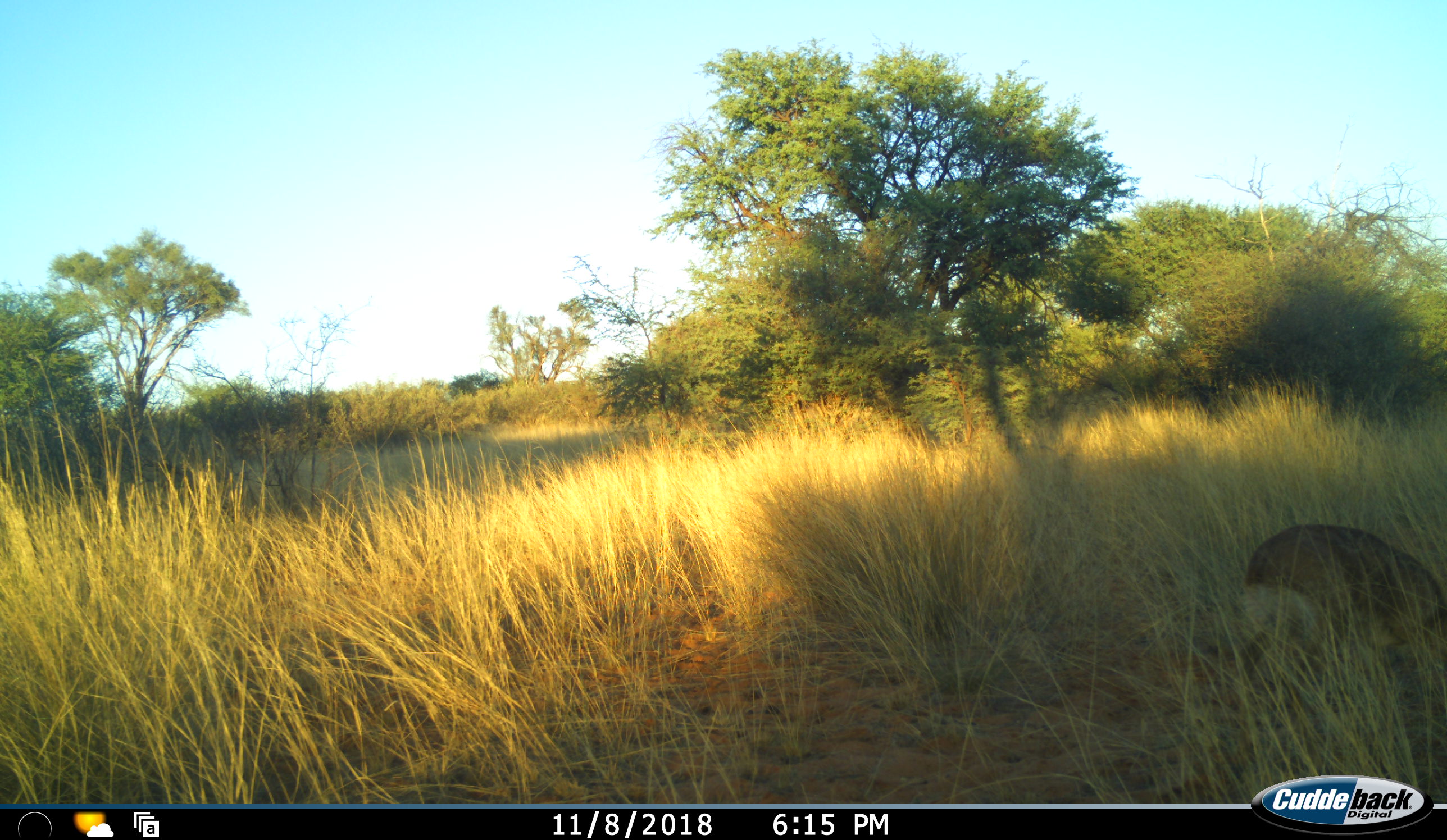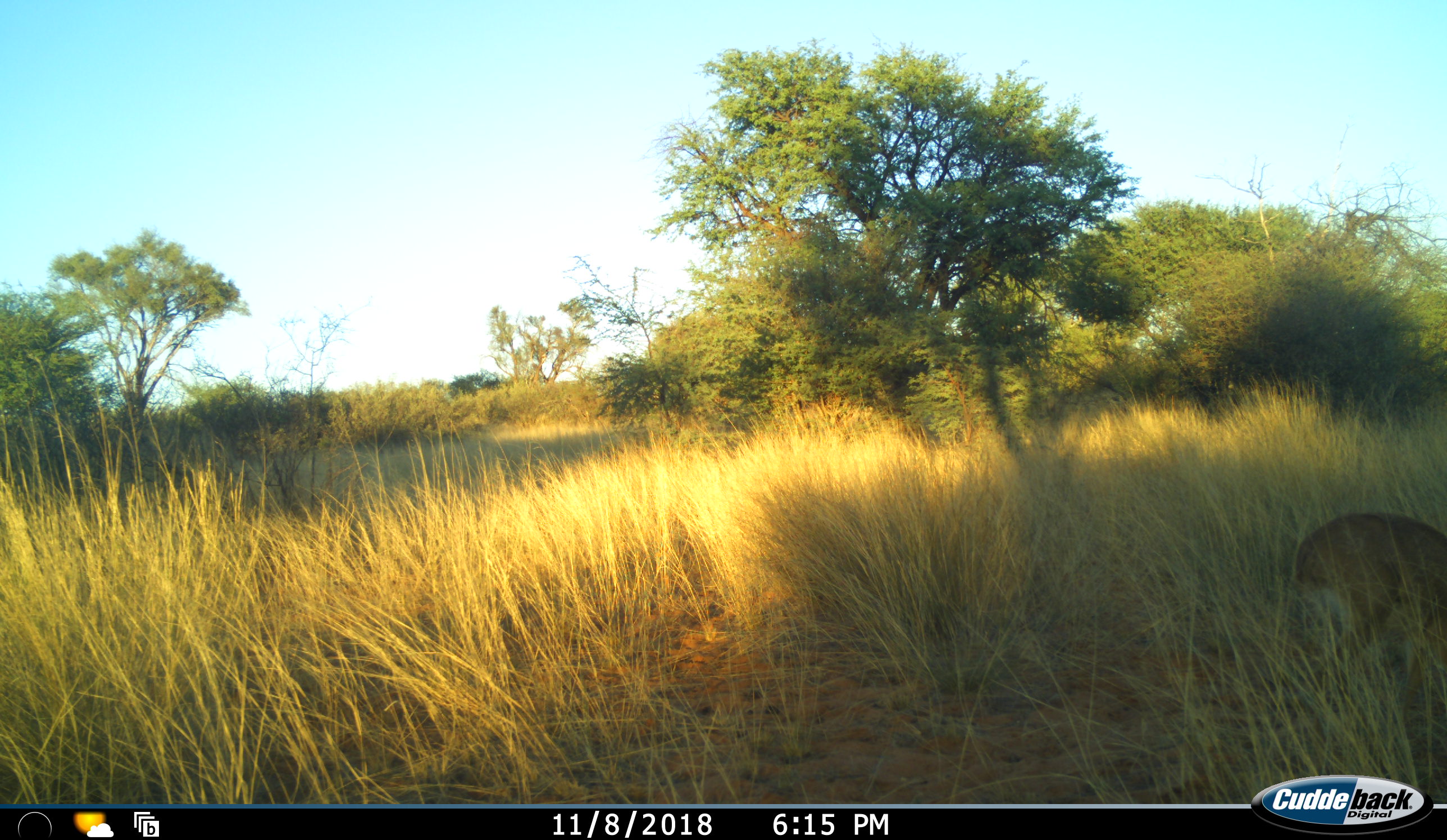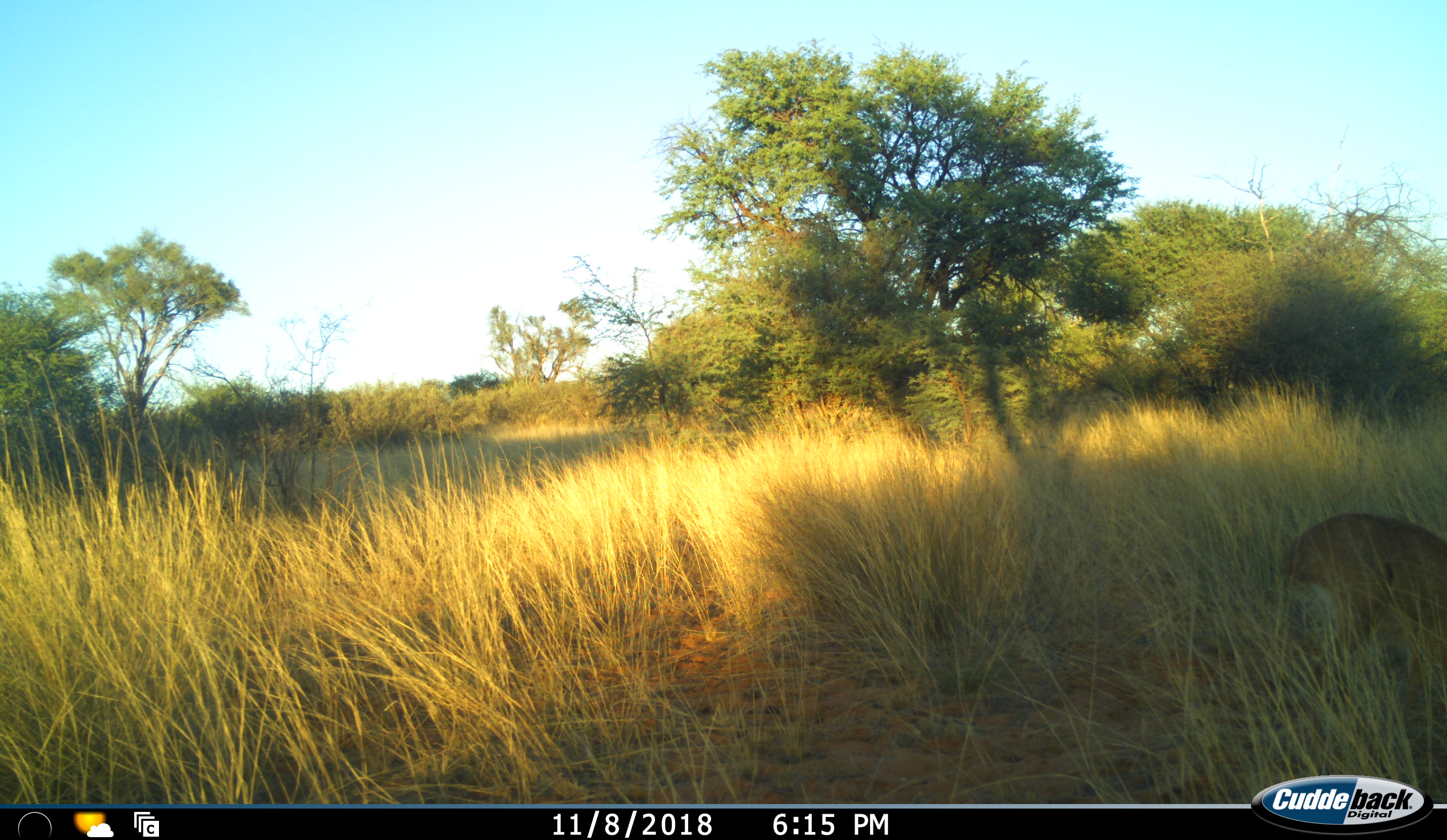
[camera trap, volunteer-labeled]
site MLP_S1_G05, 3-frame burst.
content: unidentified animal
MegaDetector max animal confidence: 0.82